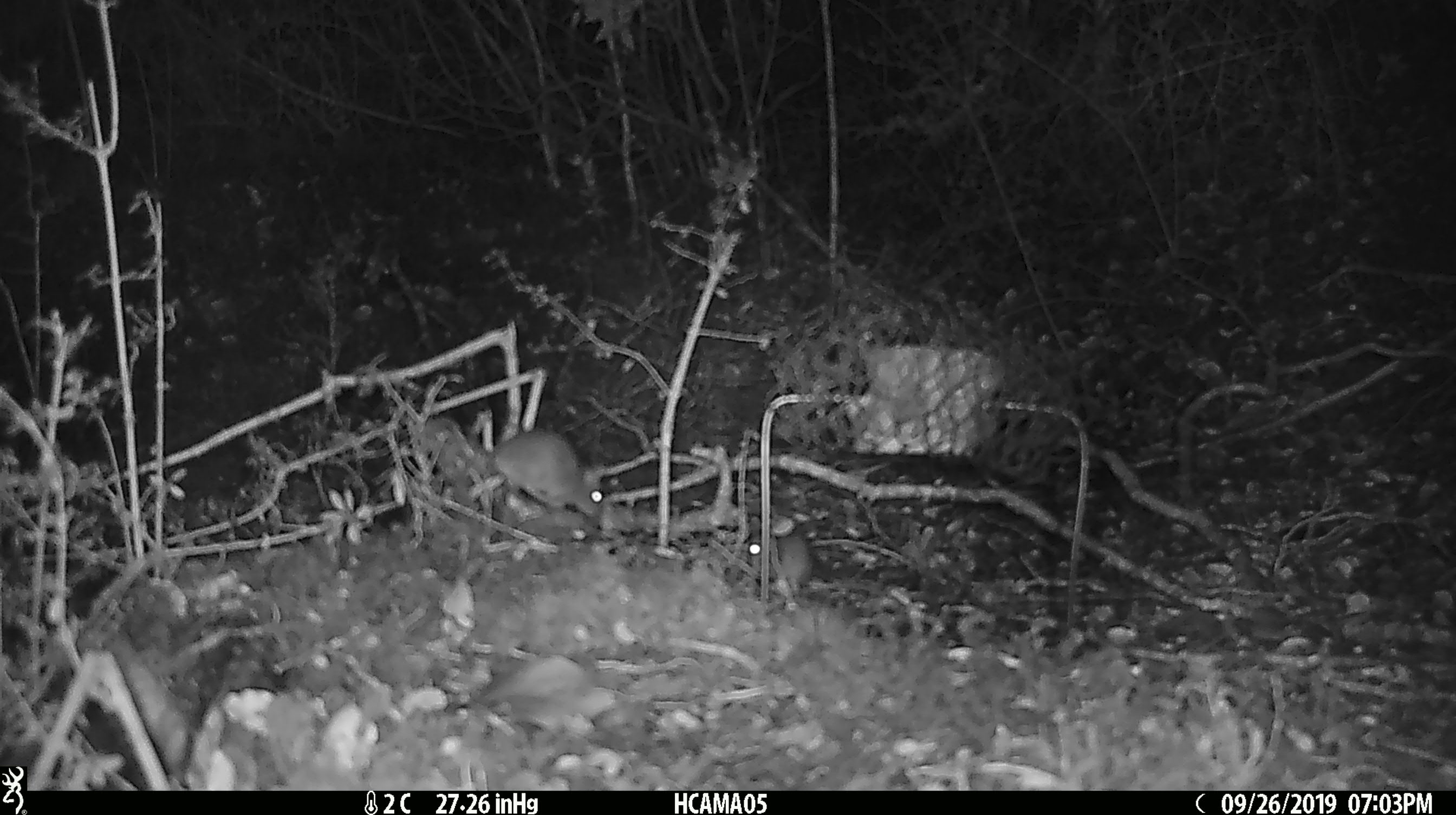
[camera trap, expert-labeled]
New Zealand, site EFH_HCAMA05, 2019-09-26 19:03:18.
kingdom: Animalia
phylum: Chordata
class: Mammalia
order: Rodentia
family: Muridae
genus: Rattus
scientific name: Rattus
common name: rat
Rat (Rattus).